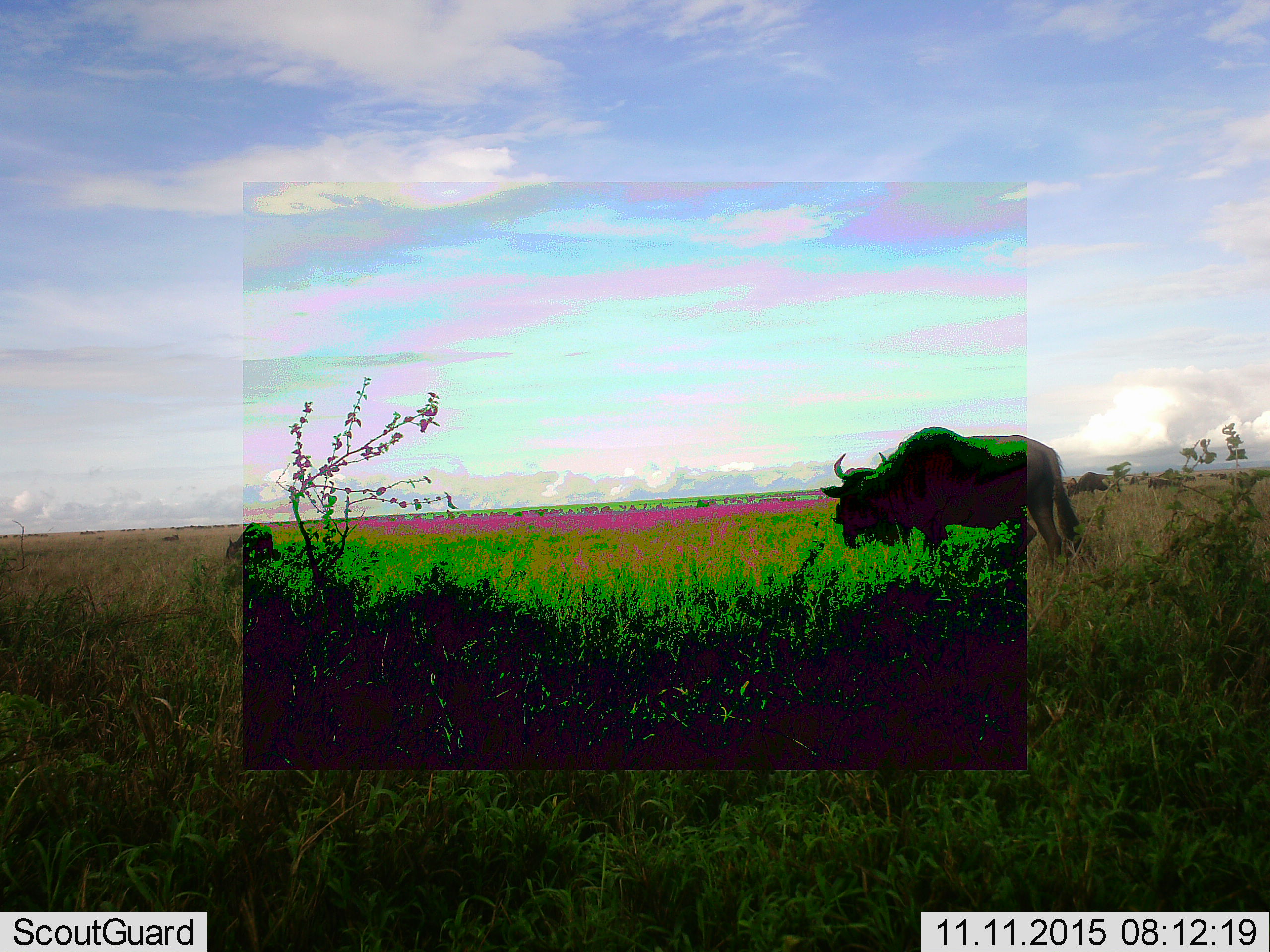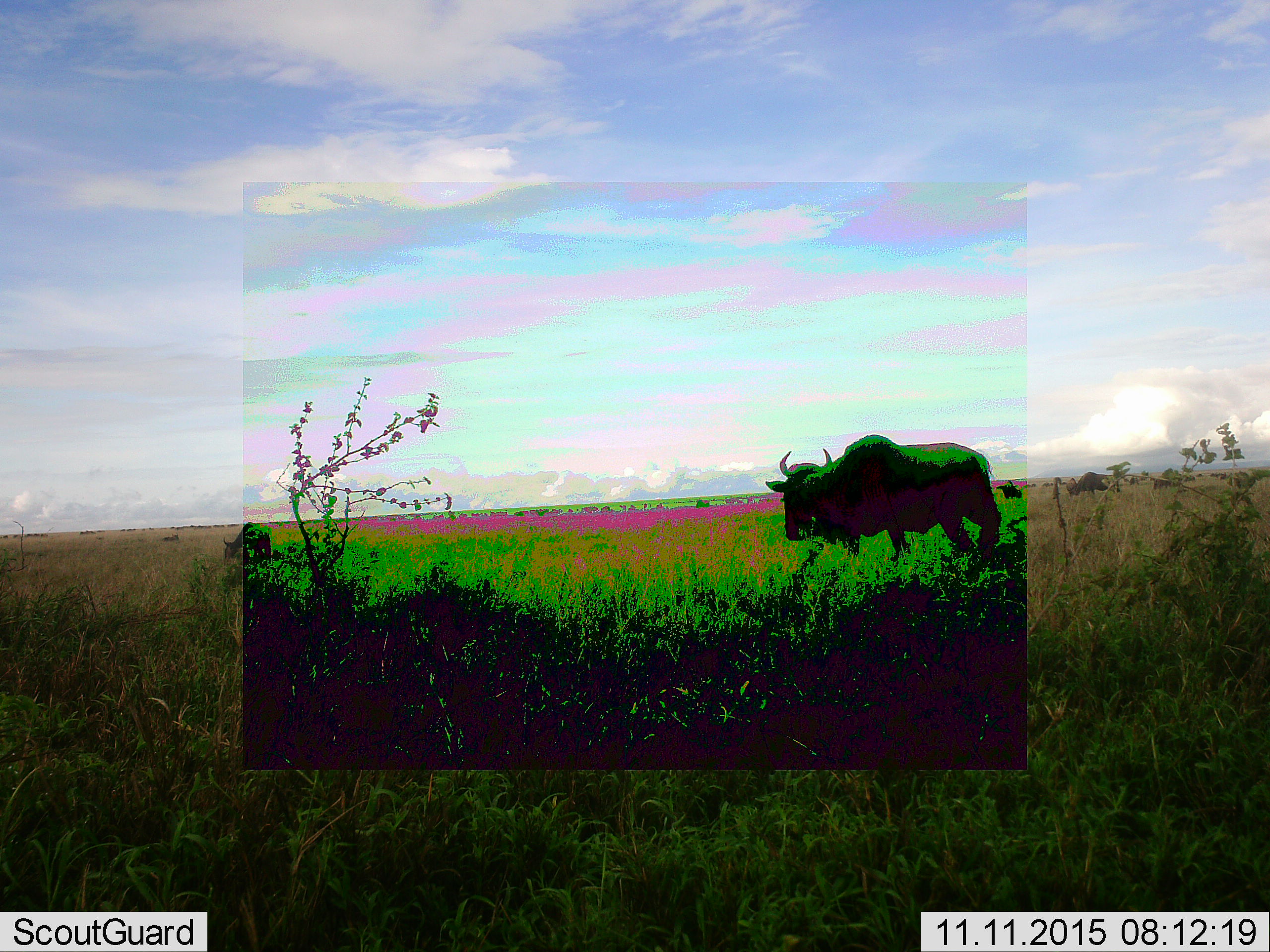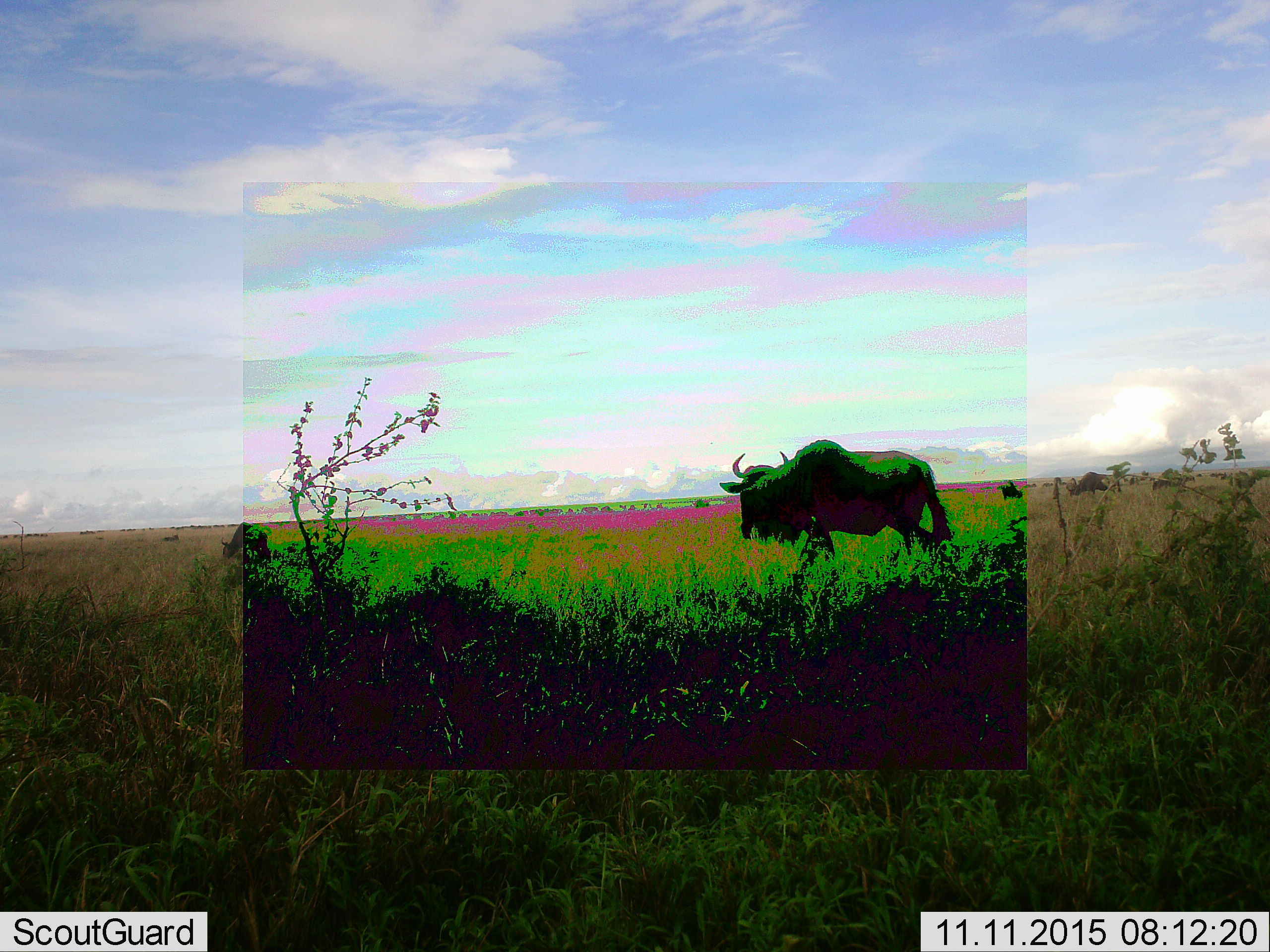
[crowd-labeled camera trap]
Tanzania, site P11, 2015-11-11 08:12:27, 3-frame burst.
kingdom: Animalia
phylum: Chordata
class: Mammalia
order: Artiodactyla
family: Bovidae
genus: Connochaetes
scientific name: Connochaetes taurinus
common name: blue wildebeest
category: wildebeest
Wildebeest (blue wildebeest) (Connochaetes taurinus), count 3. Behavior (volunteer vote fractions): standing 43%, resting 14%, moving 86%, interacting 0%. Young present (vote fraction): 14%. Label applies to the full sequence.